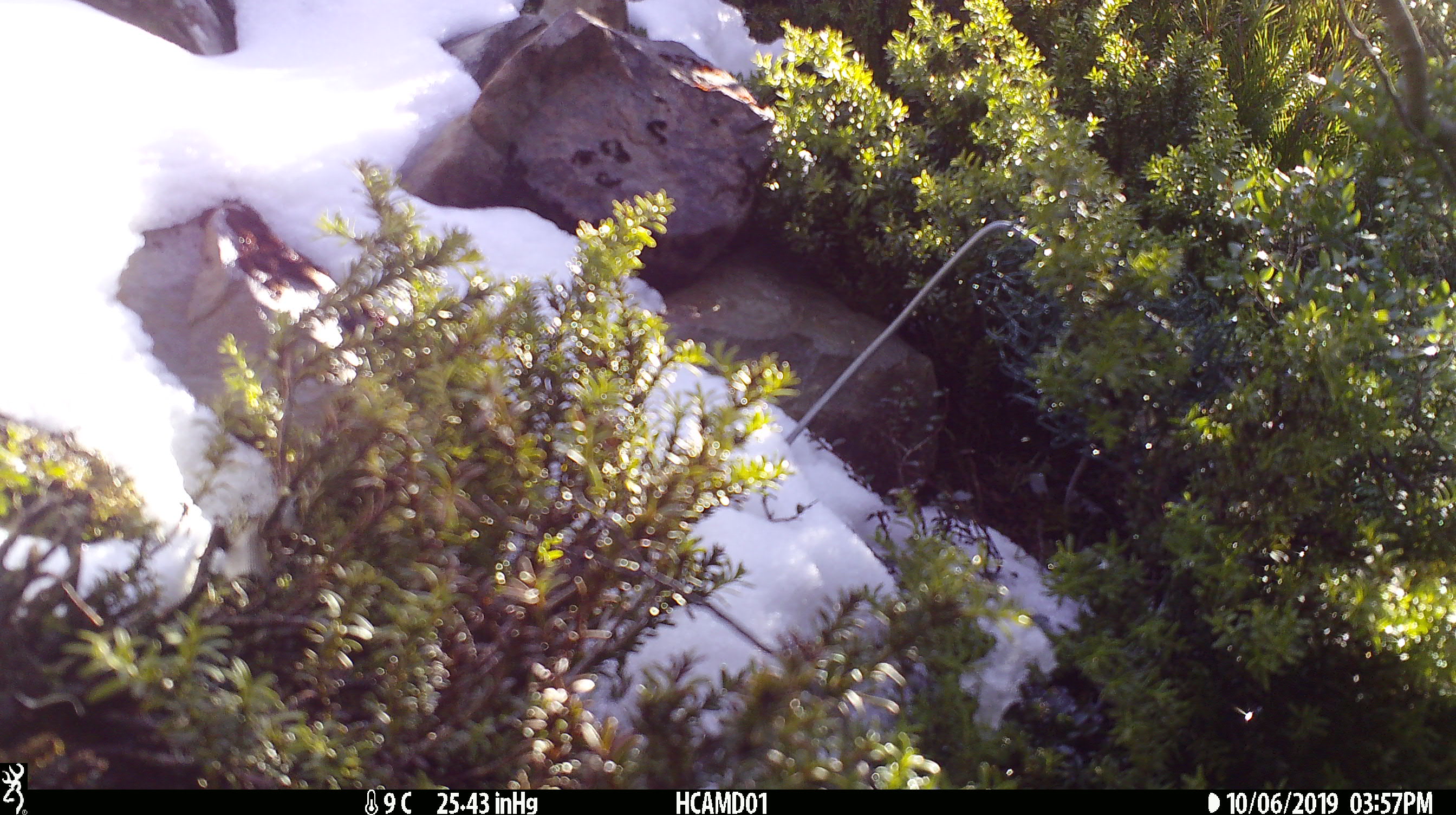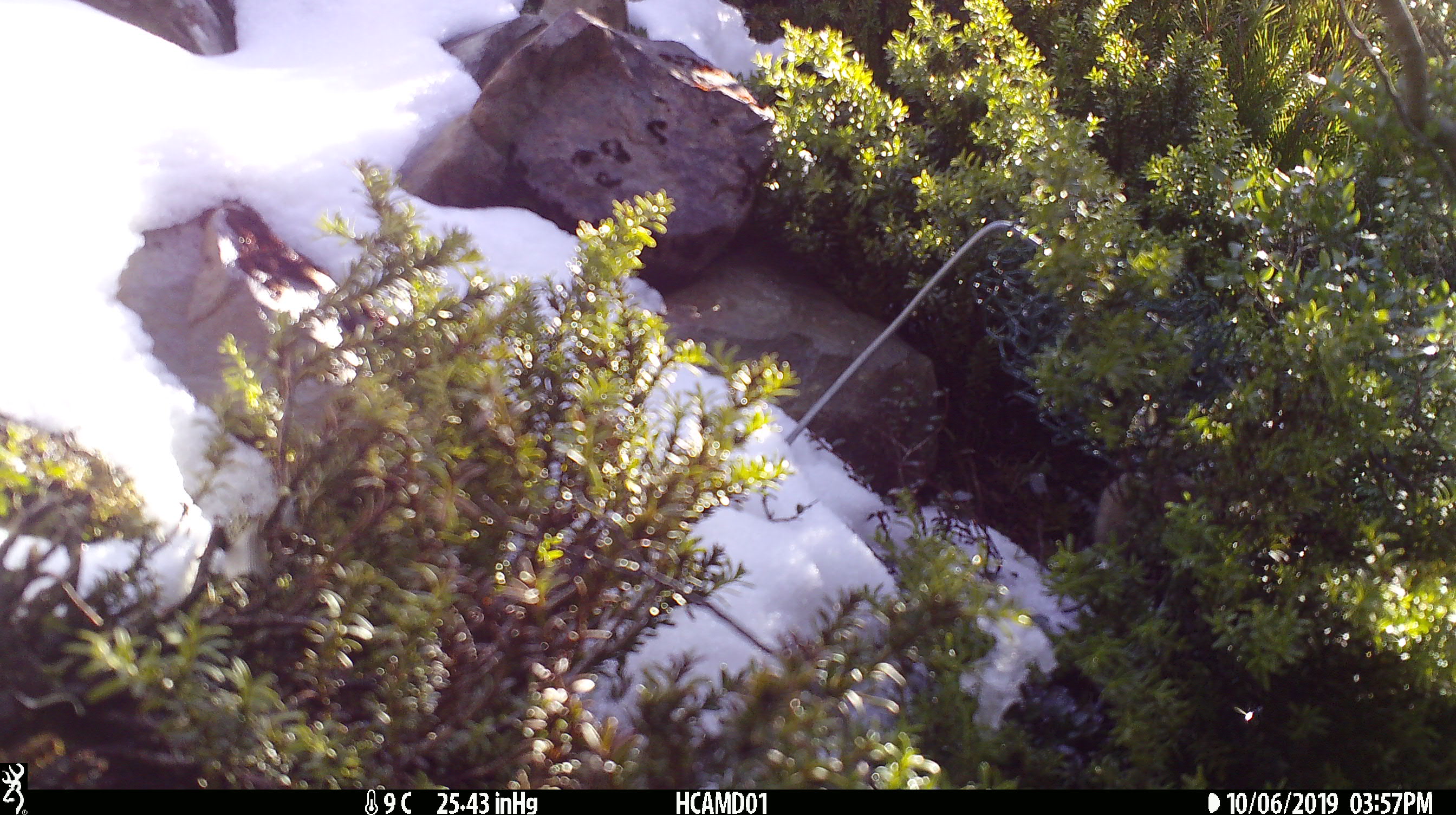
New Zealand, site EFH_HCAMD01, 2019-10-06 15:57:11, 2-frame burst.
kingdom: Animalia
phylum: Chordata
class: Mammalia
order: Rodentia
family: Muridae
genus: Mus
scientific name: Mus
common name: mouse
Mouse (Mus).